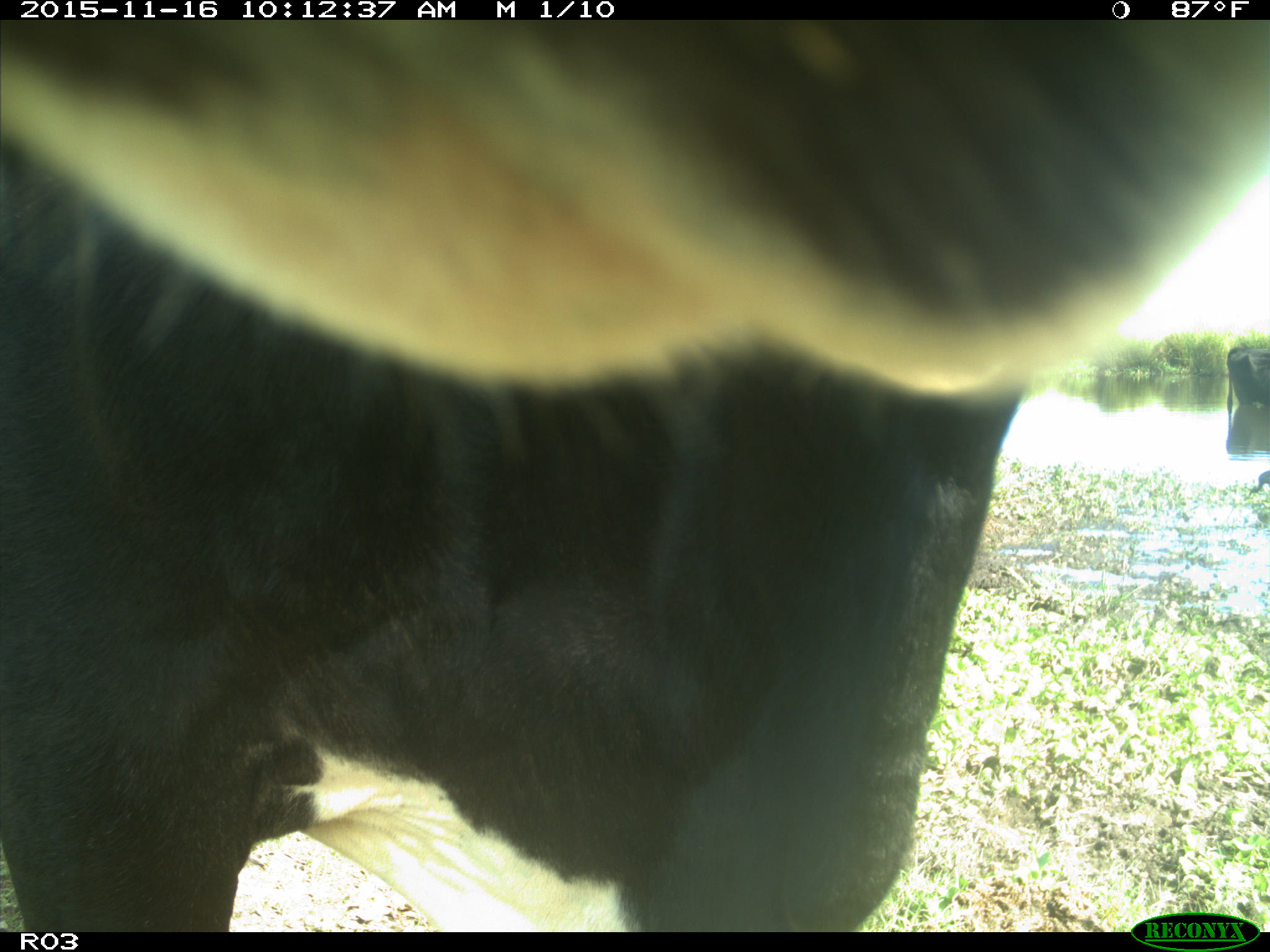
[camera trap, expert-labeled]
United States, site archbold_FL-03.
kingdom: Animalia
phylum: Chordata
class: Mammalia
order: Artiodactyla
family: Bovidae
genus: Bos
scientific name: Bos taurus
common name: domestic cow